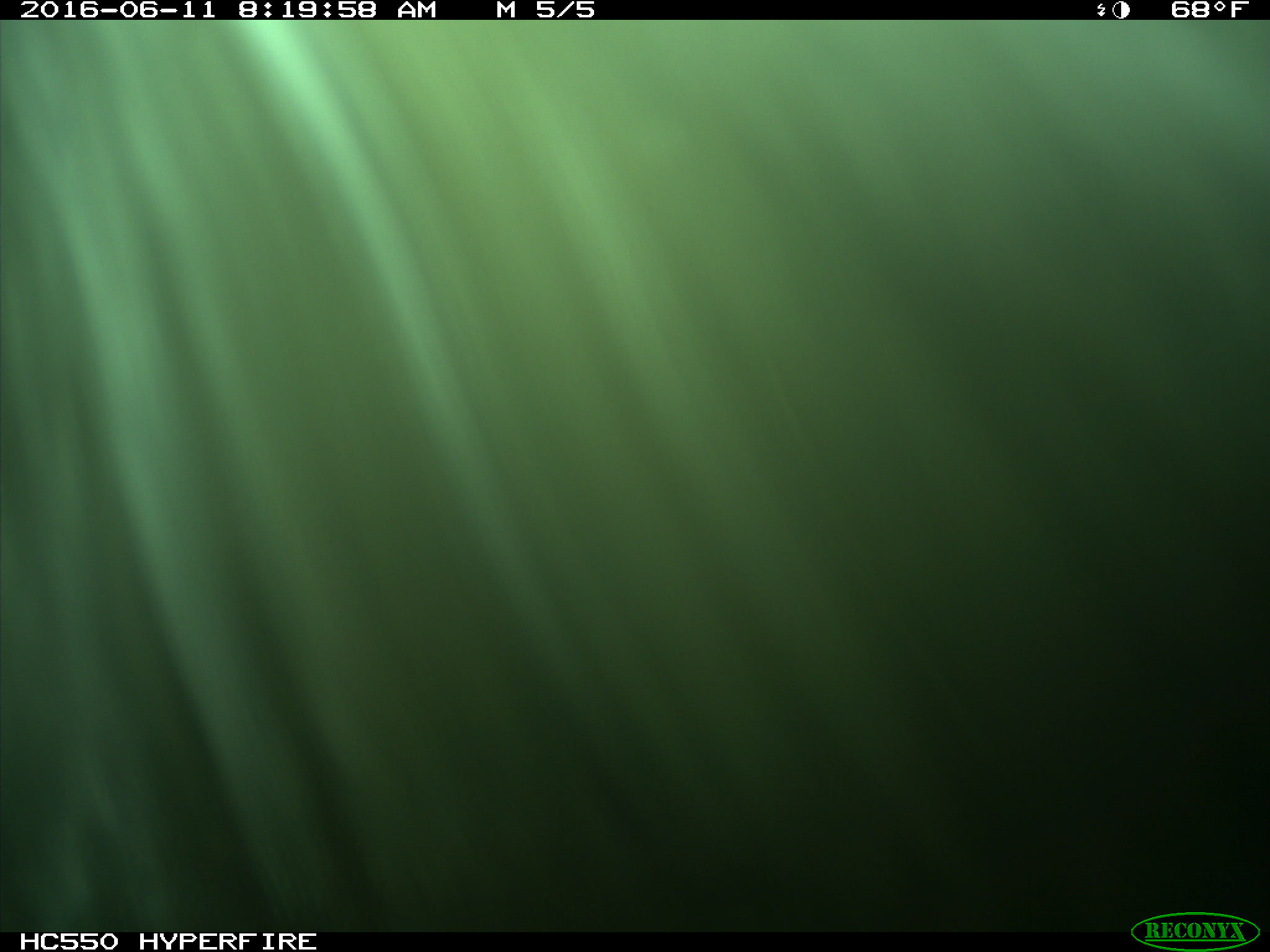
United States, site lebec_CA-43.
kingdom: Animalia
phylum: Chordata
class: Mammalia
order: Artiodactyla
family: Bovidae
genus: Bos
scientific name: Bos taurus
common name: domestic cow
Bos taurus (domestic cow).